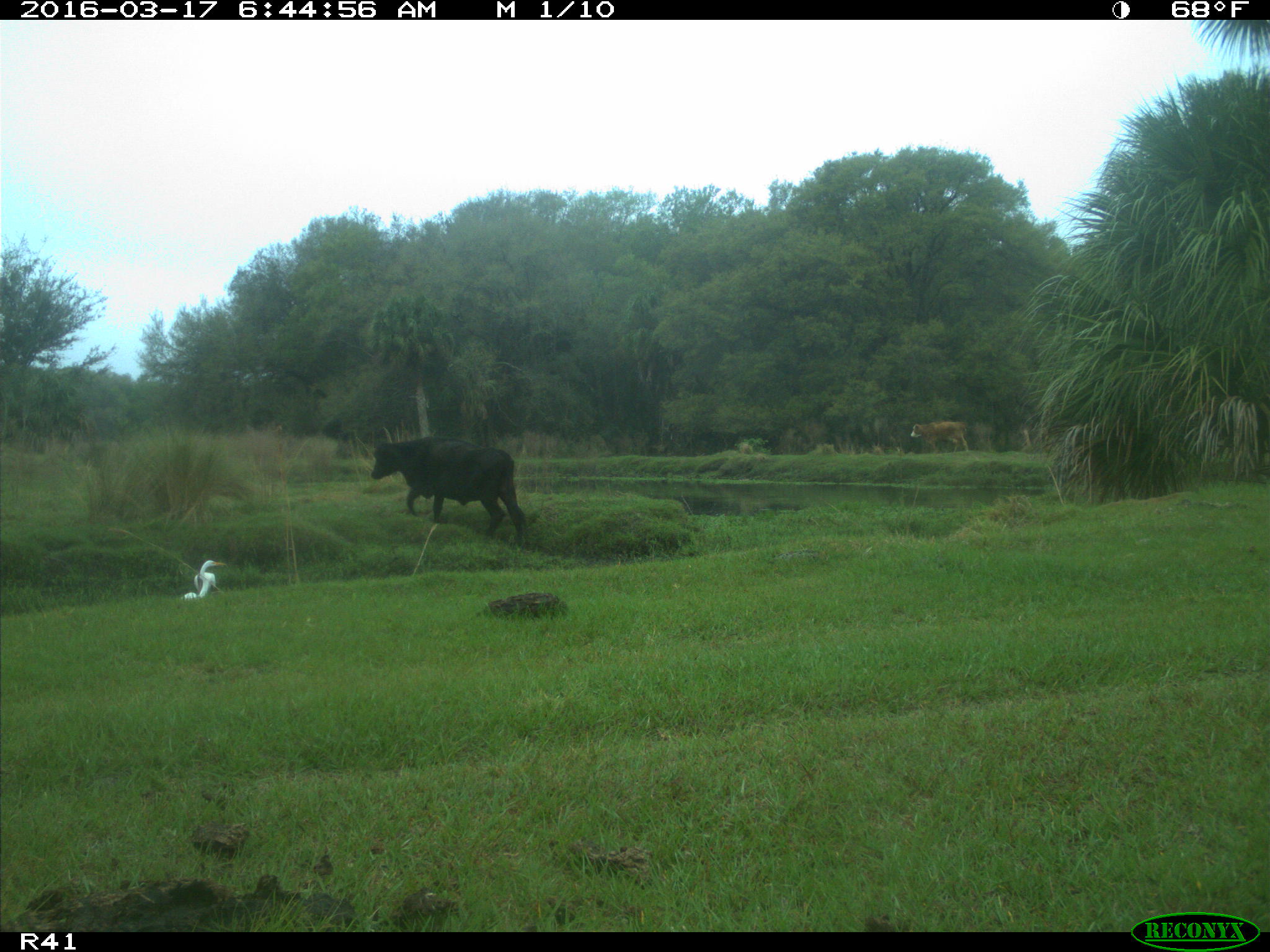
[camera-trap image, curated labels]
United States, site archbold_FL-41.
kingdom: Animalia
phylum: Chordata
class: Mammalia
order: Artiodactyla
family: Bovidae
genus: Bos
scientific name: Bos taurus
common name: domestic cow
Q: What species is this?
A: Bos taurus (domestic cow).